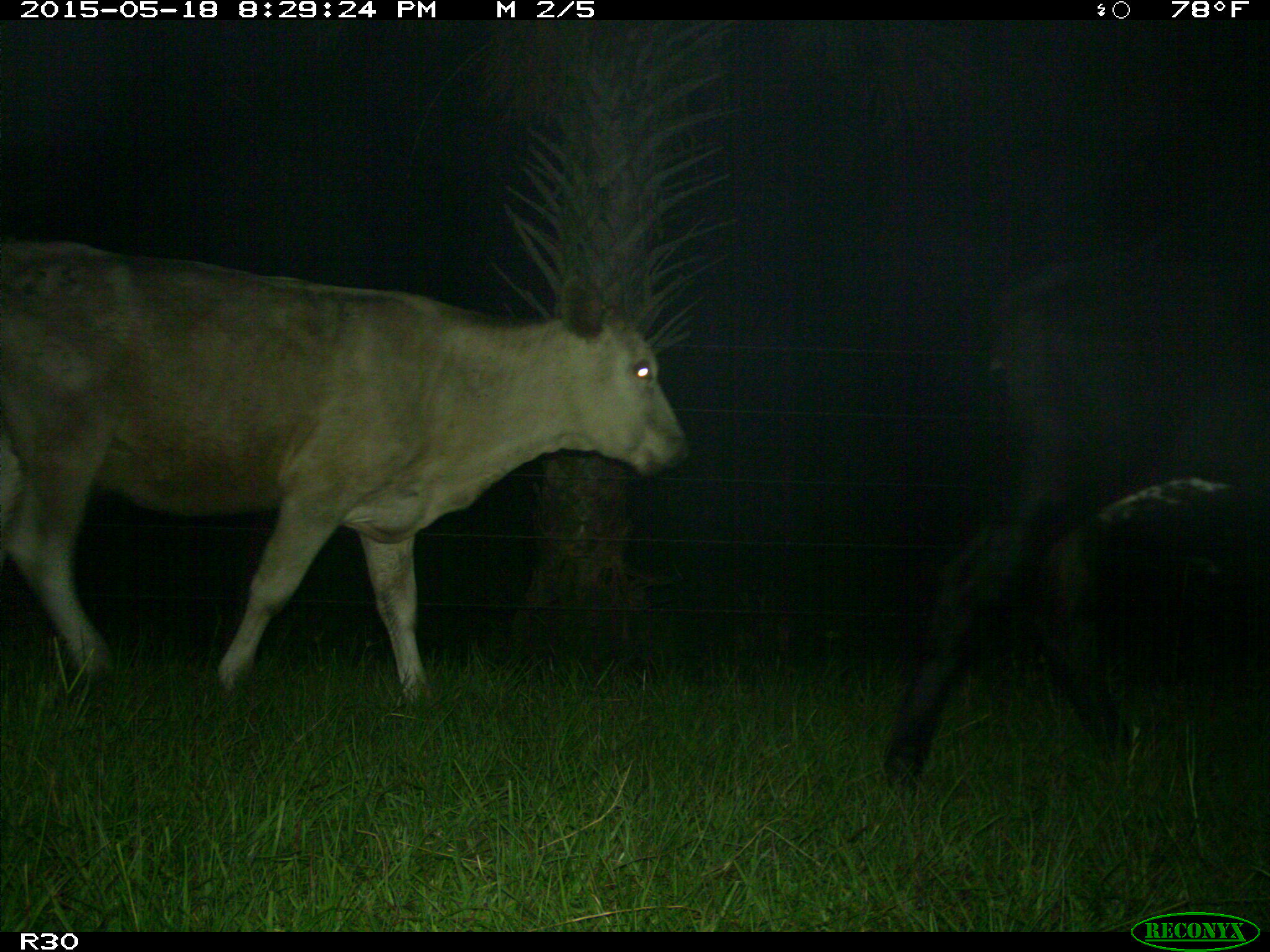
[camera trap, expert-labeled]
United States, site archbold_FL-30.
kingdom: Animalia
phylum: Chordata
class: Mammalia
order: Artiodactyla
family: Bovidae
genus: Bos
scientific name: Bos taurus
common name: domestic cow